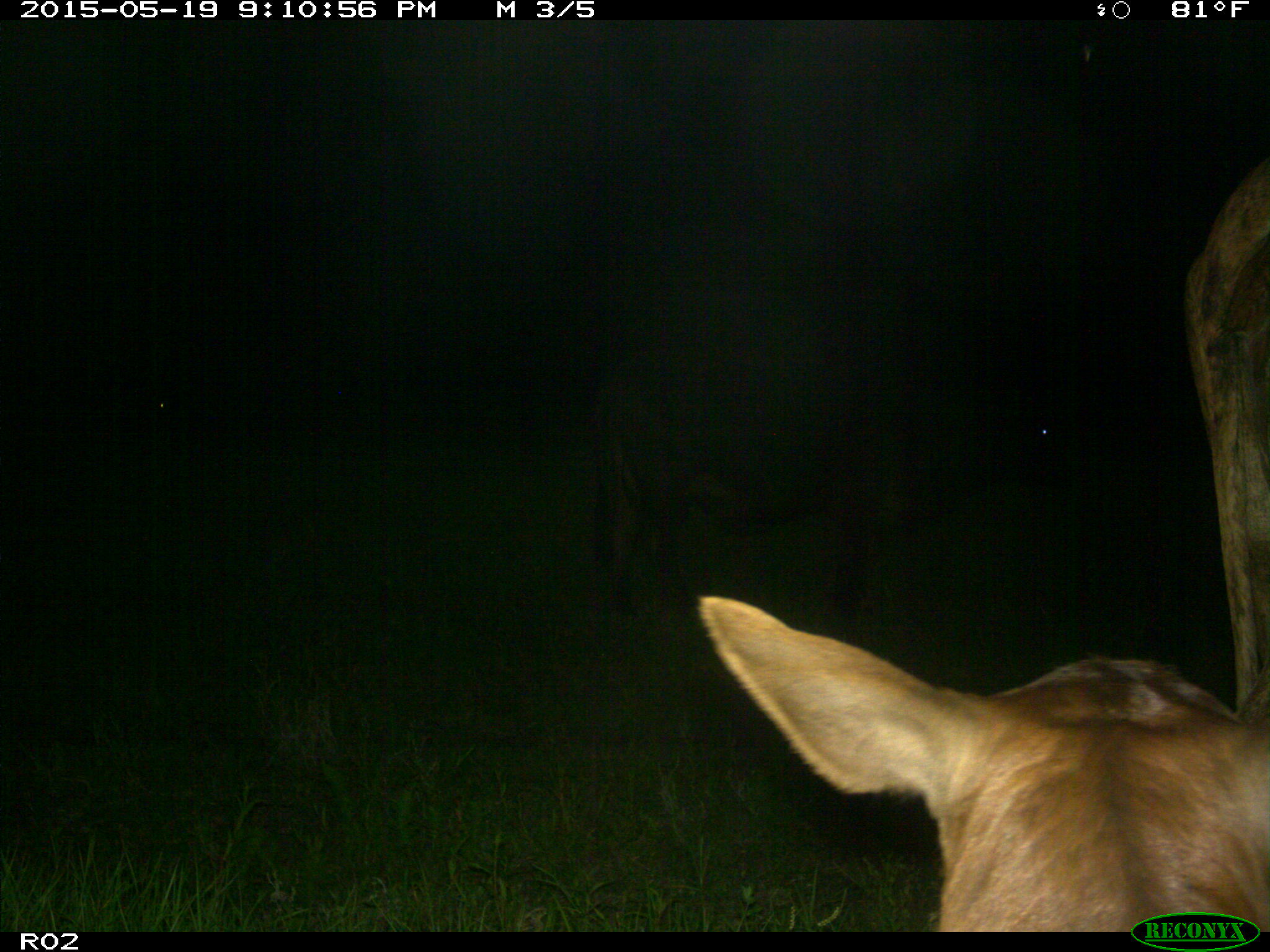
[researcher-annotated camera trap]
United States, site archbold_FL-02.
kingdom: Animalia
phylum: Chordata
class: Mammalia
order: Artiodactyla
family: Bovidae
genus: Bos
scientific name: Bos taurus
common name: domestic cow